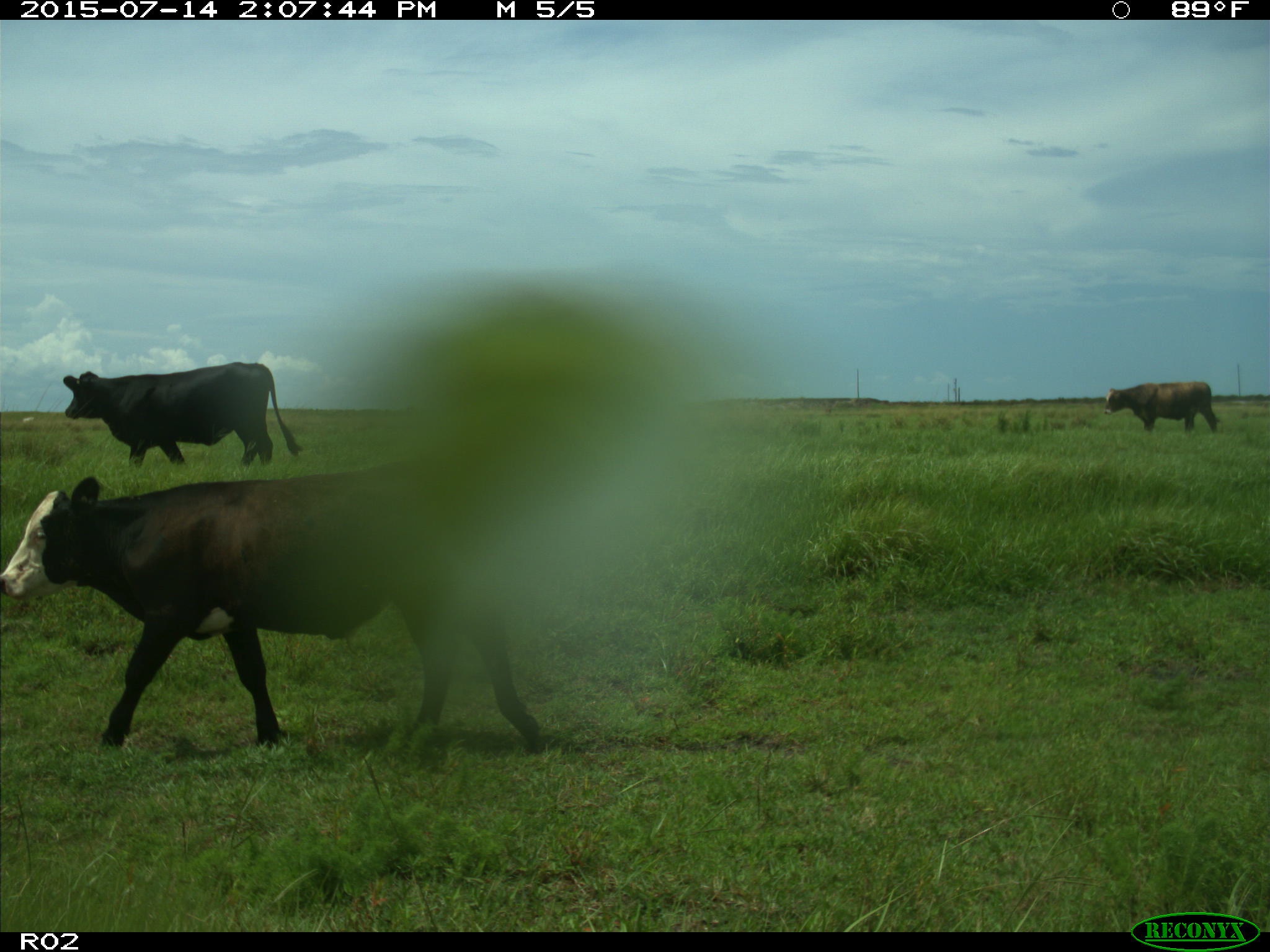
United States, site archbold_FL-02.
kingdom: Animalia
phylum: Chordata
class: Mammalia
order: Artiodactyla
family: Bovidae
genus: Bos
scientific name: Bos taurus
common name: domestic cow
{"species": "Bos taurus (domestic cow)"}